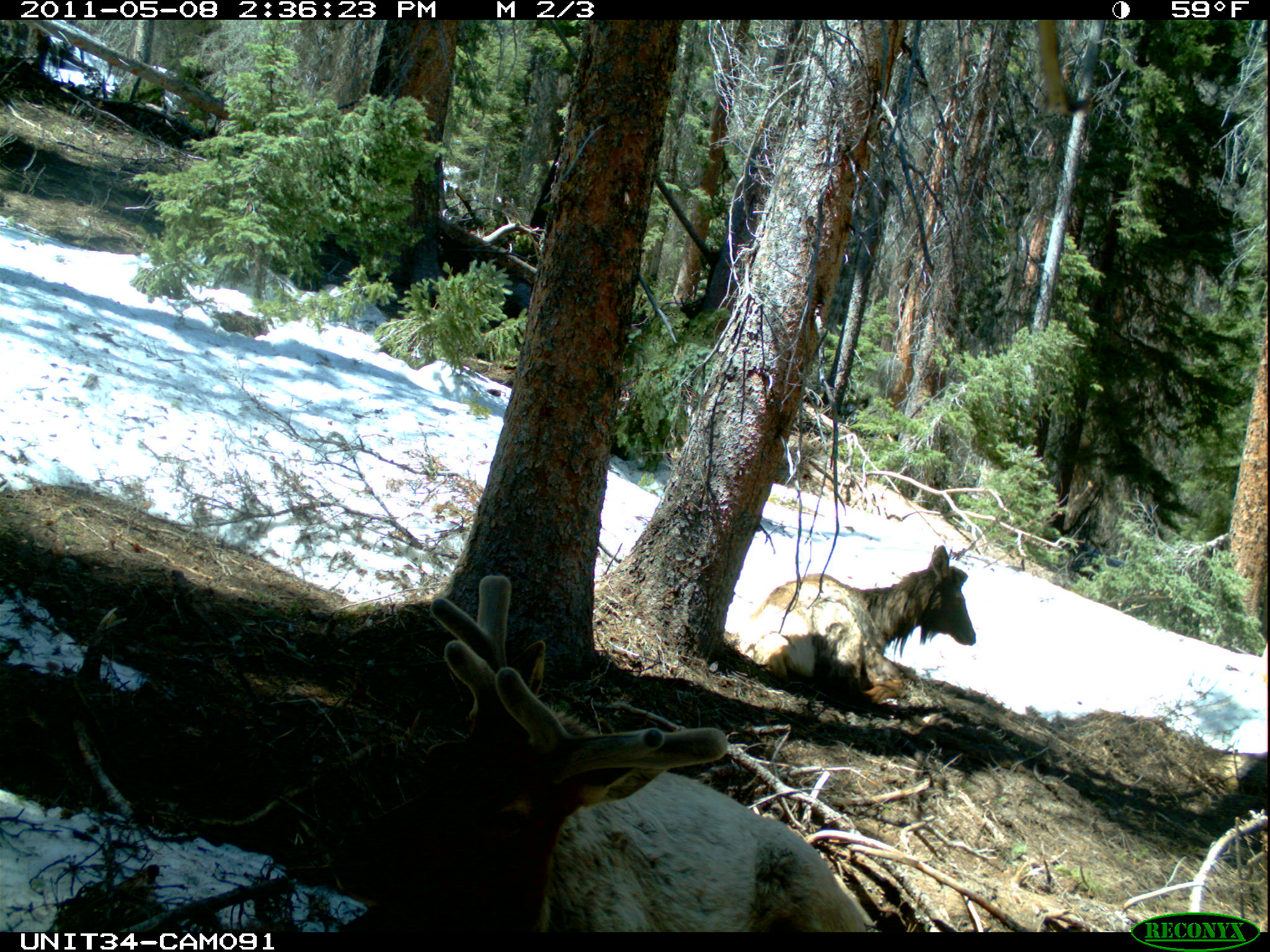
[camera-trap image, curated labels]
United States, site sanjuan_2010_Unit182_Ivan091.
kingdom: Animalia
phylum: Chordata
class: Mammalia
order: Artiodactyla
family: Cervidae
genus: Cervus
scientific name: Cervus elaphus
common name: red deer